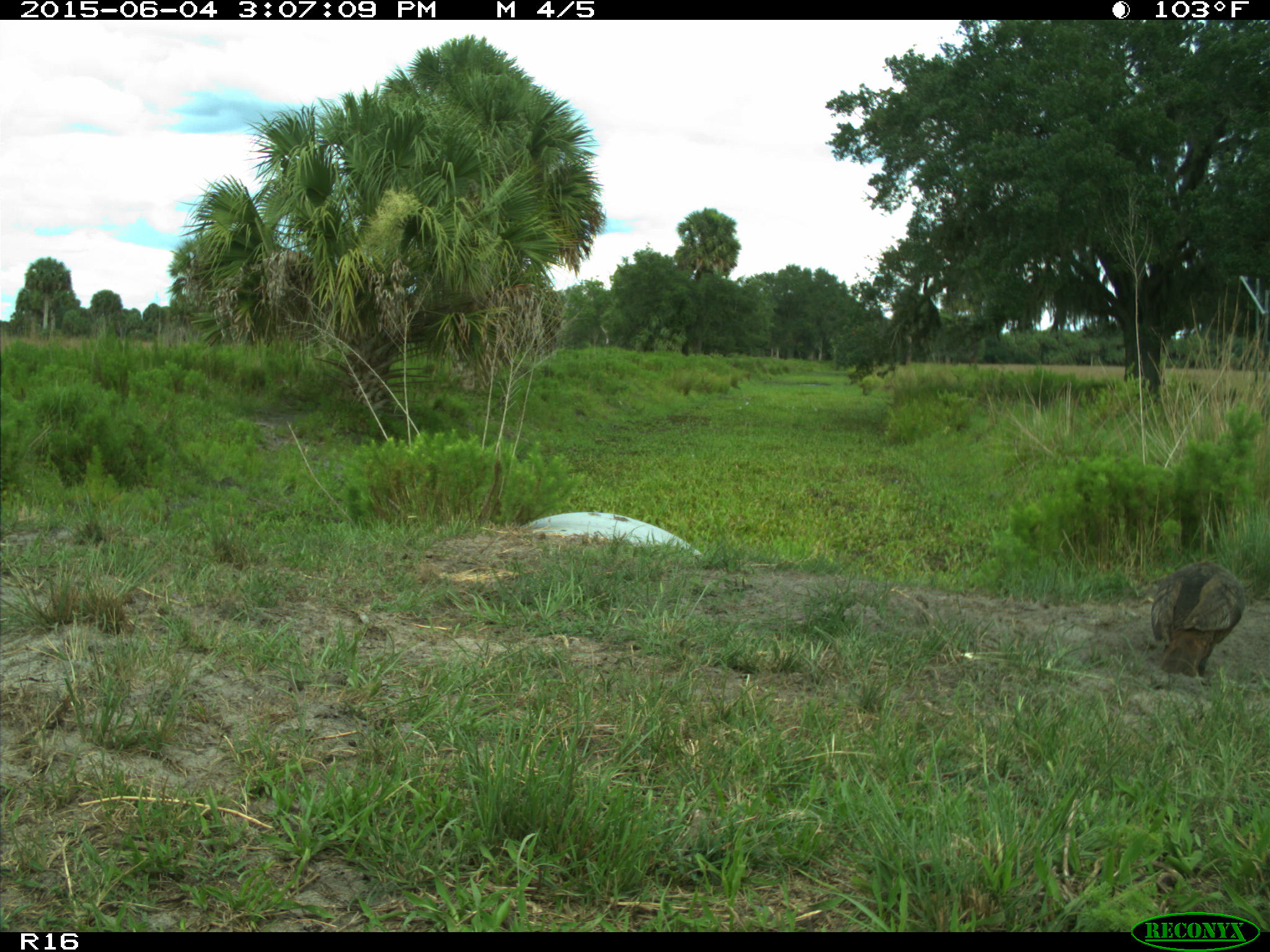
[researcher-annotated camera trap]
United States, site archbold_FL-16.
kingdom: Animalia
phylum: Chordata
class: Aves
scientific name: Aves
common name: birds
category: unidentified bird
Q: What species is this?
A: Unidentified bird (birds) (Aves).